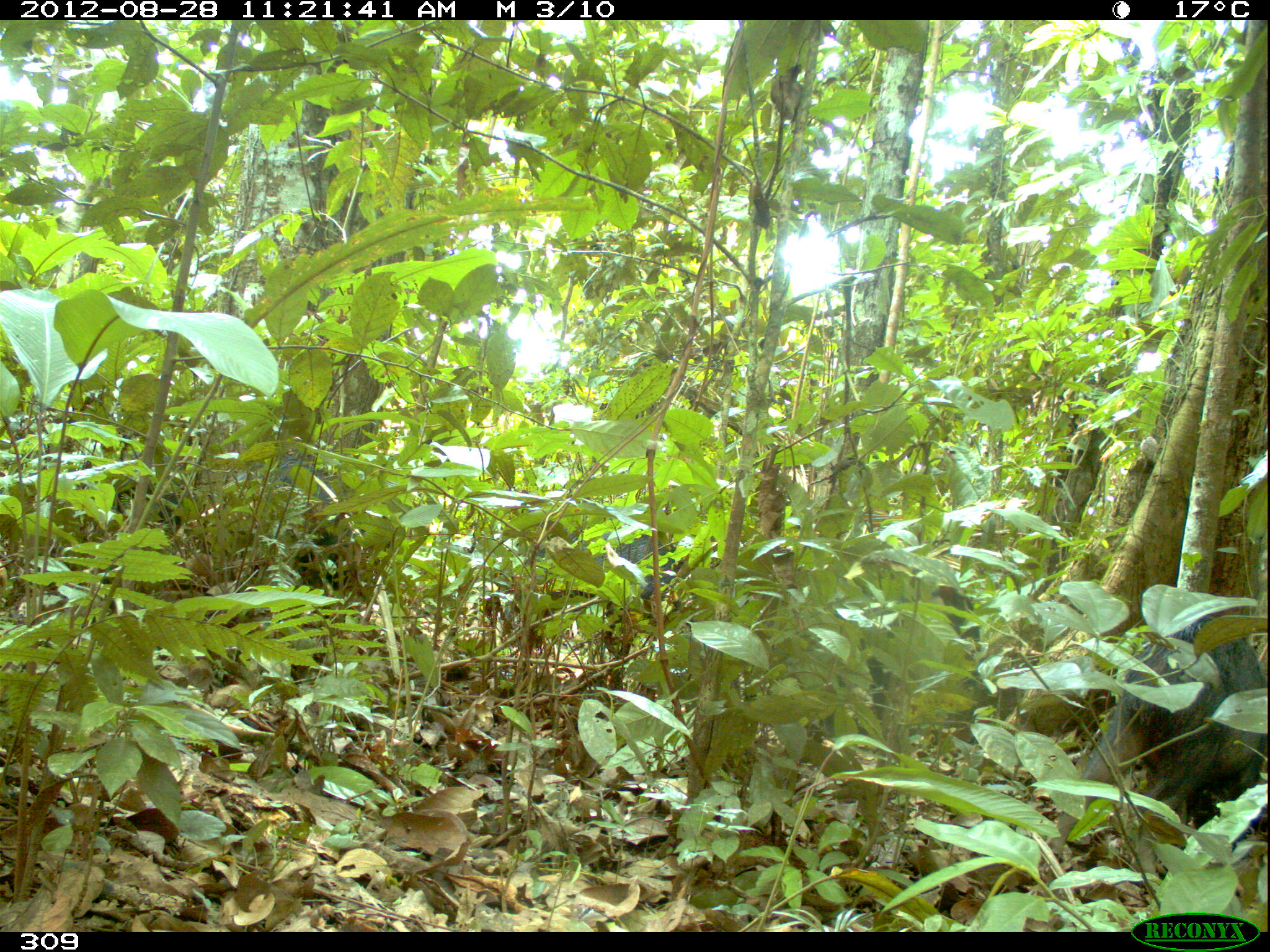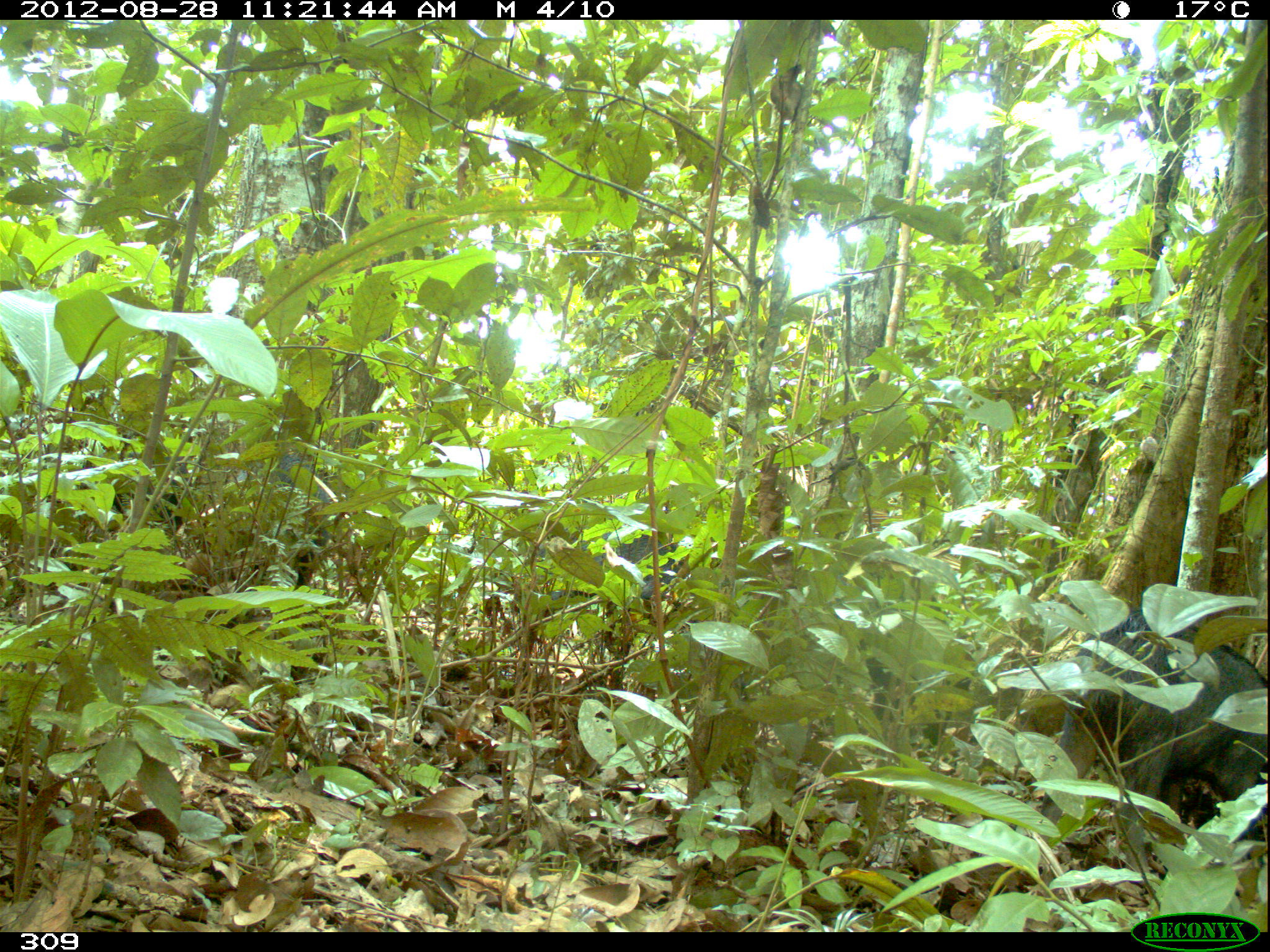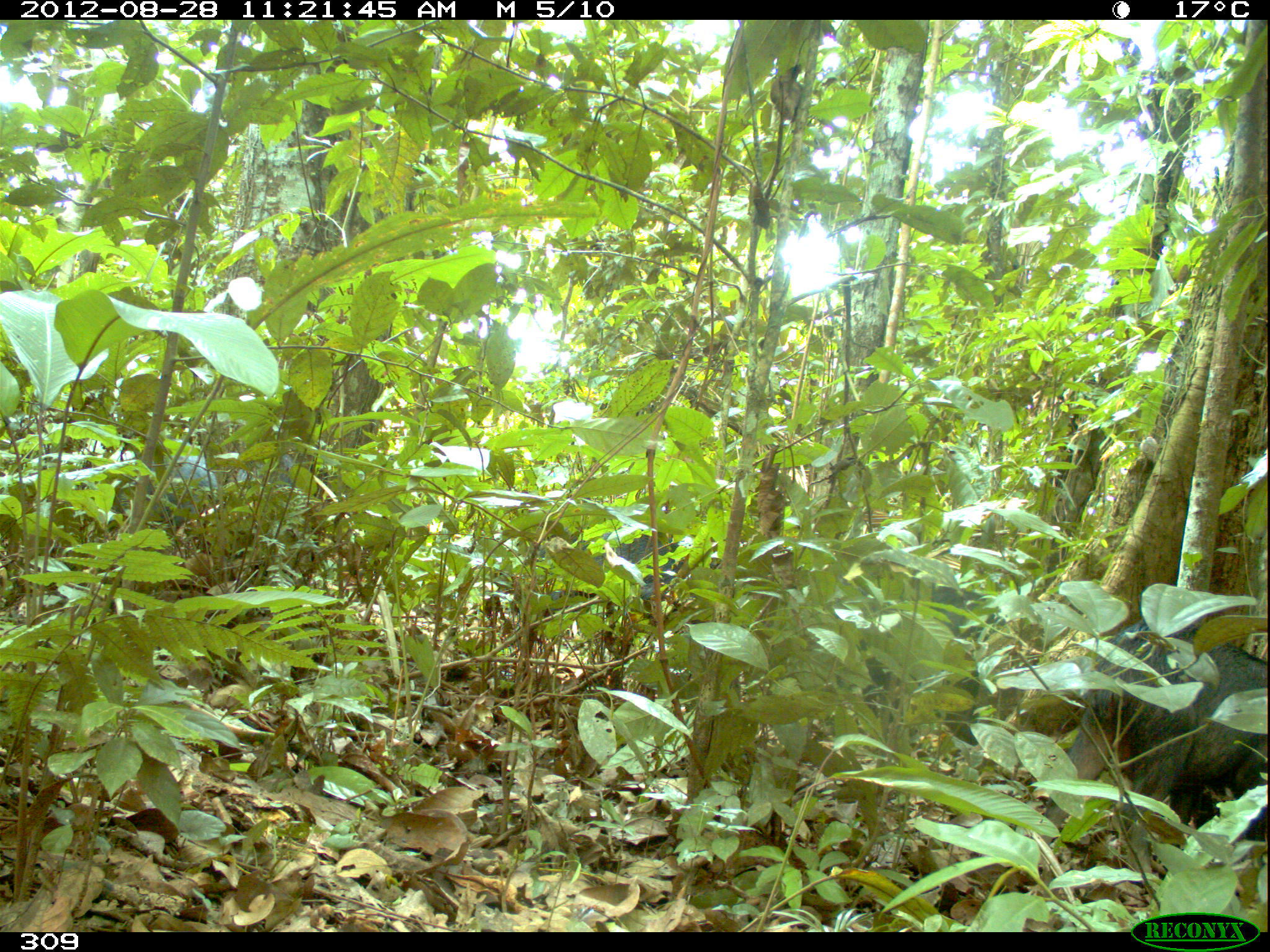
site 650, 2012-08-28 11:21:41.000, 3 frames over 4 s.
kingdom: Animalia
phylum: Chordata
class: Mammalia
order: Artiodactyla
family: Tayassuidae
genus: Tayassu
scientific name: Tayassu pecari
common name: white-lipped peccary